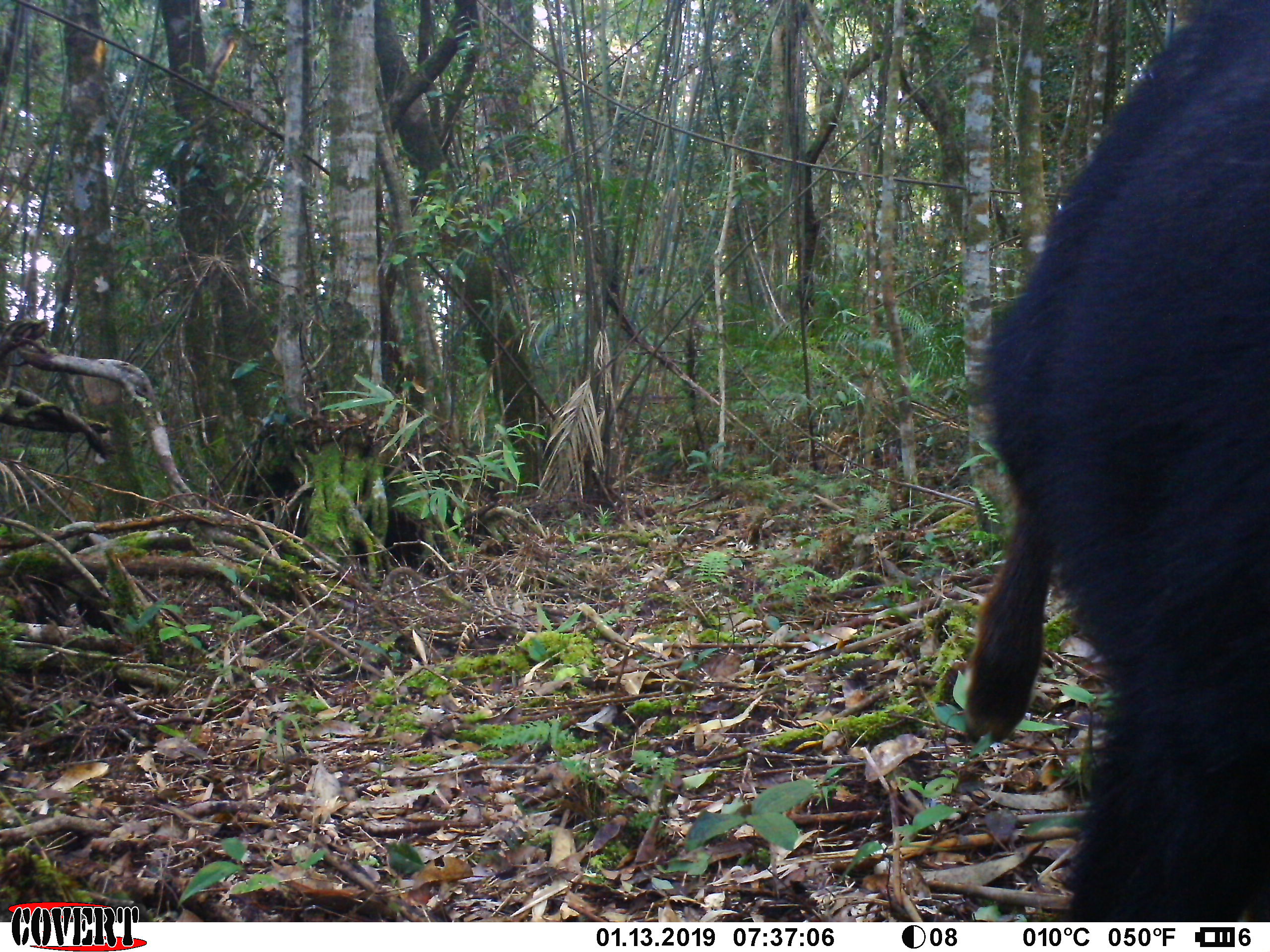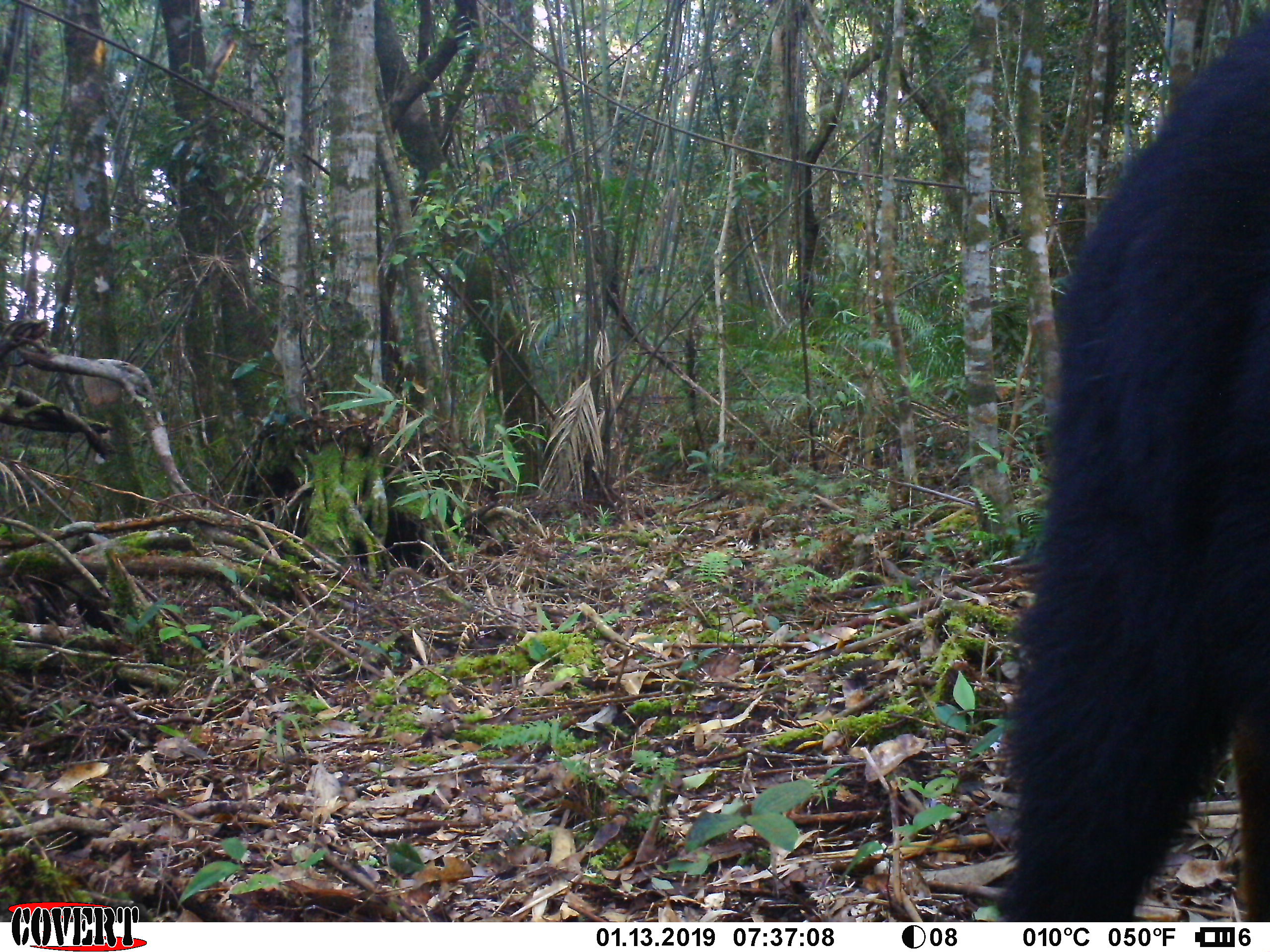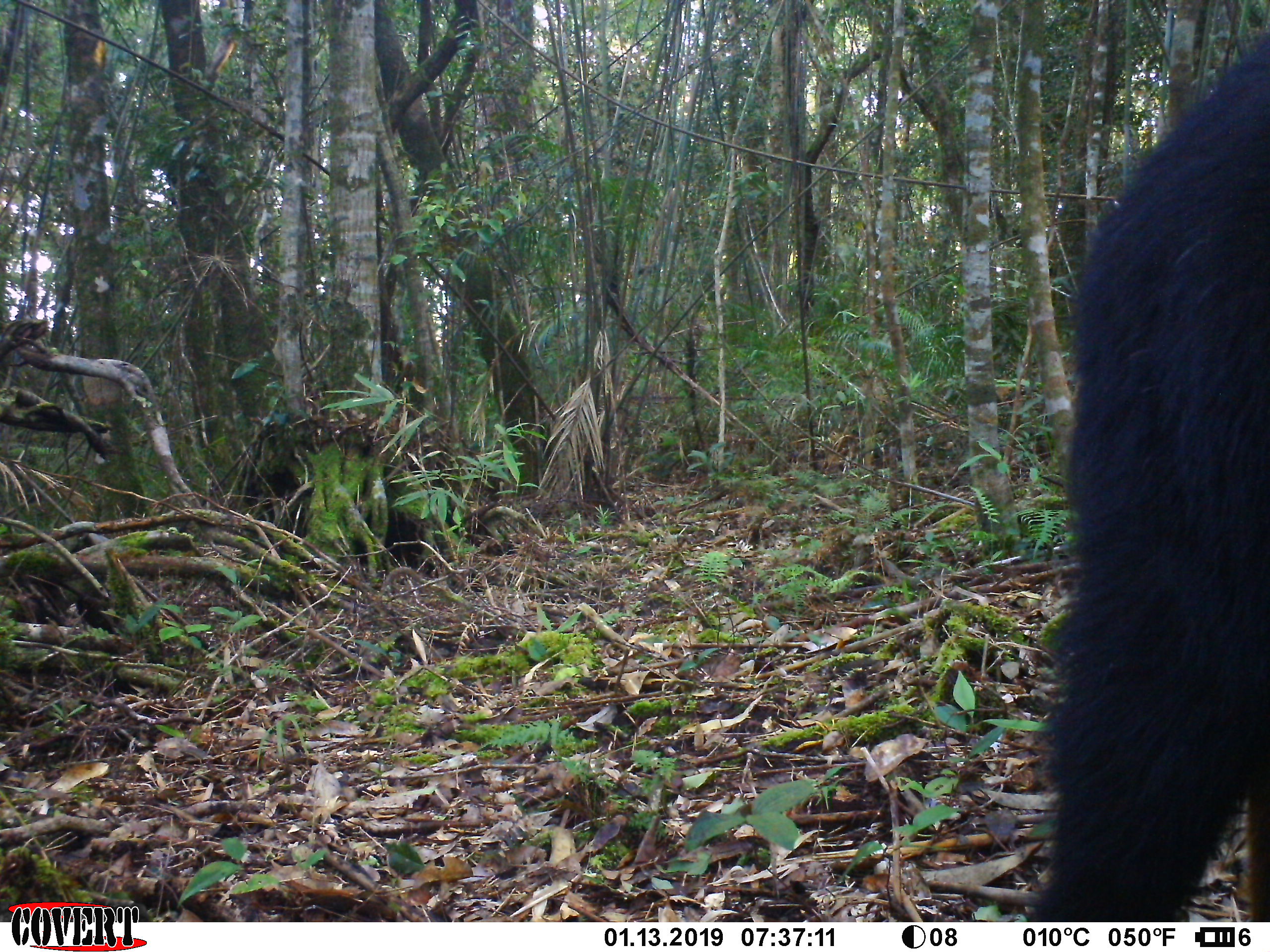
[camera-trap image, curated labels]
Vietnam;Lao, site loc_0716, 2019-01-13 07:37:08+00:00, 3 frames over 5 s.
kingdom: Animalia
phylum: Chordata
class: Mammalia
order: Artiodactyla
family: Bovidae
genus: Capricornis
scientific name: Capricornis sumatraensis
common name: chinese serow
Chinese serow (Capricornis sumatraensis). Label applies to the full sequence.